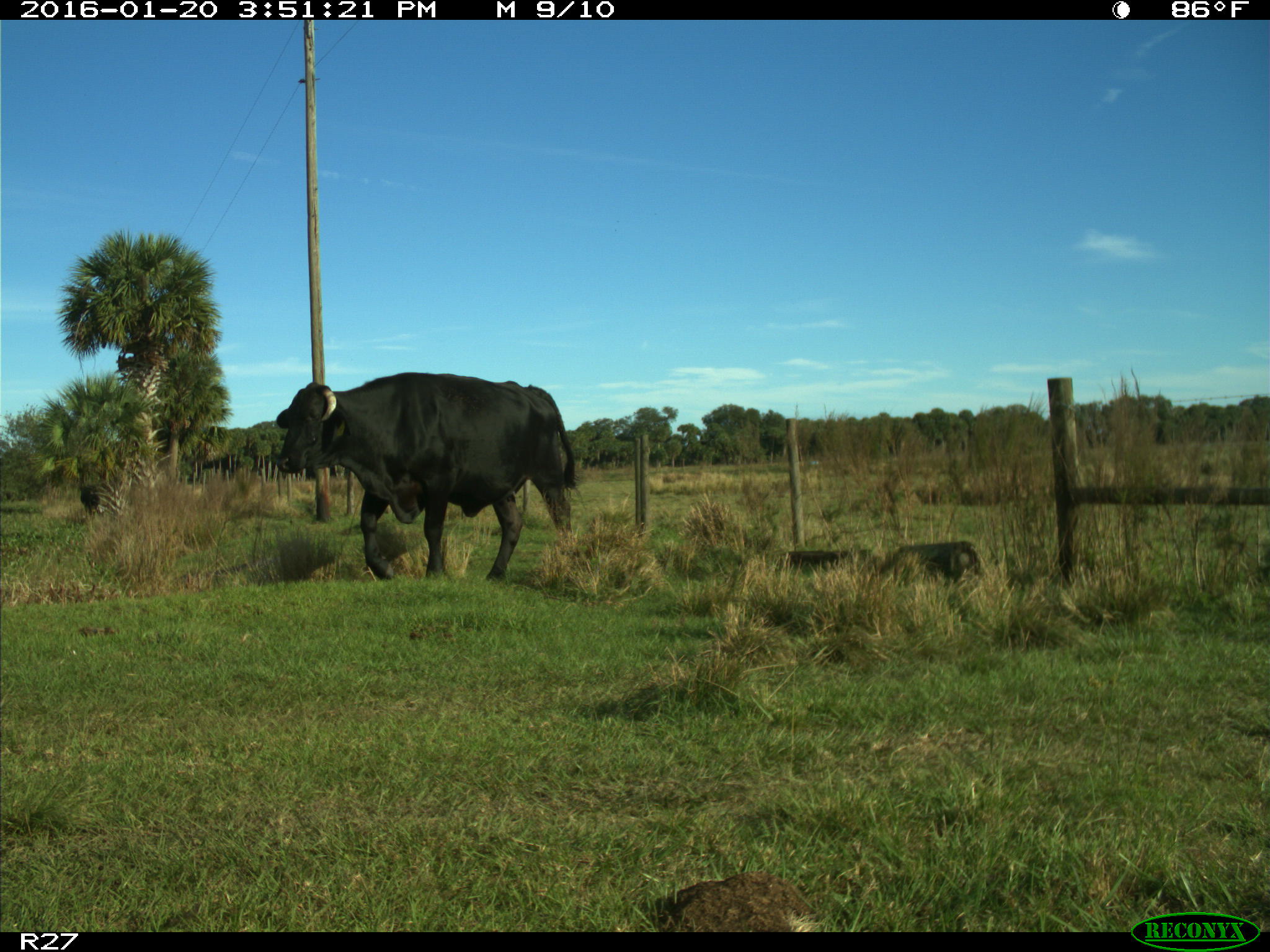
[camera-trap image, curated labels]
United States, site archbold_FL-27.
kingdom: Animalia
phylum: Chordata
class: Mammalia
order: Artiodactyla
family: Bovidae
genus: Bos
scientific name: Bos taurus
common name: domestic cow